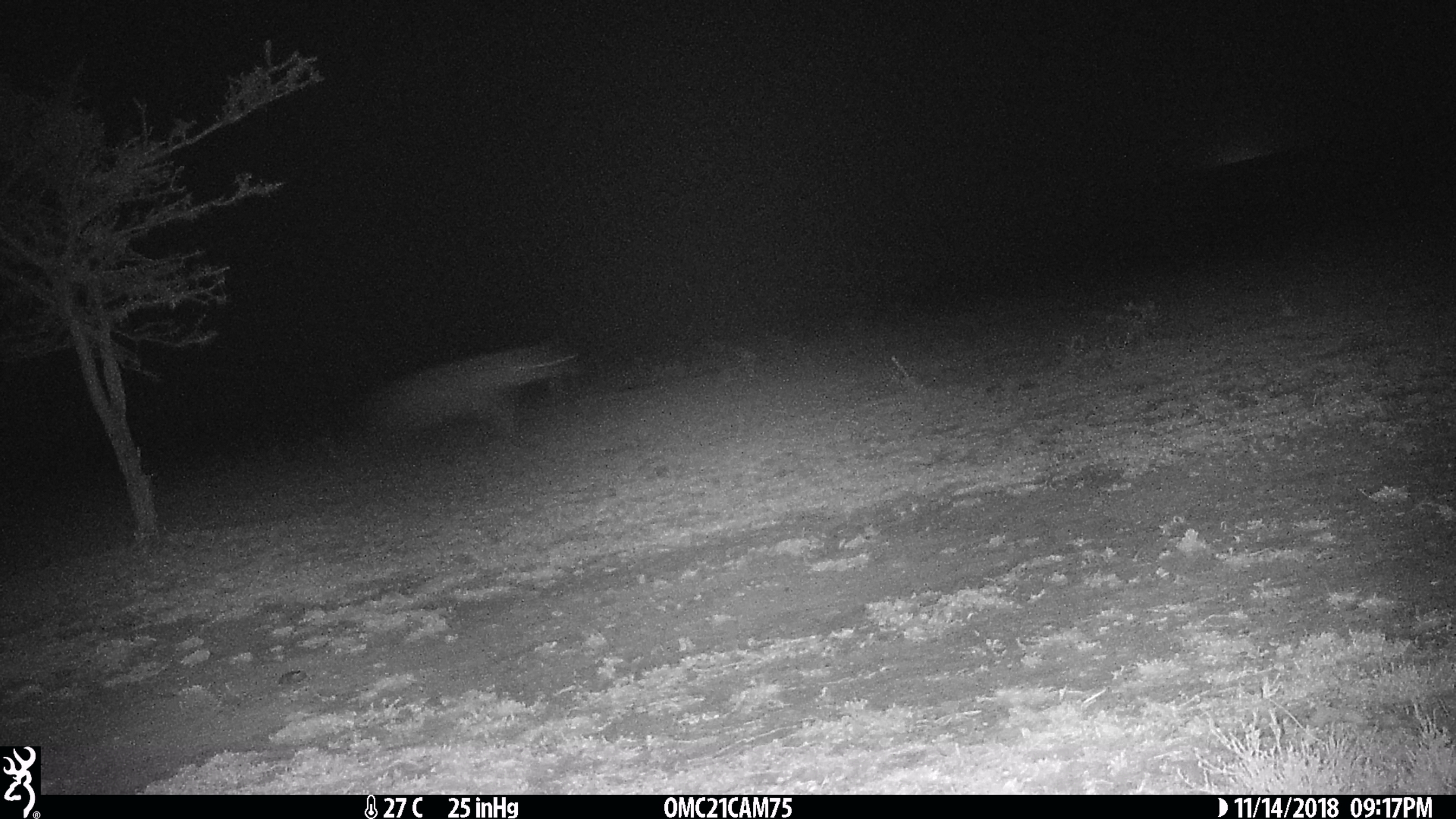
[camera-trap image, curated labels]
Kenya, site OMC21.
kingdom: Animalia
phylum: Chordata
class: Mammalia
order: Carnivora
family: Hyaenidae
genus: Crocuta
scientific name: Crocuta crocuta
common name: spotted hyena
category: hyena spotted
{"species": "hyena spotted (spotted hyena) (Crocuta crocuta)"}